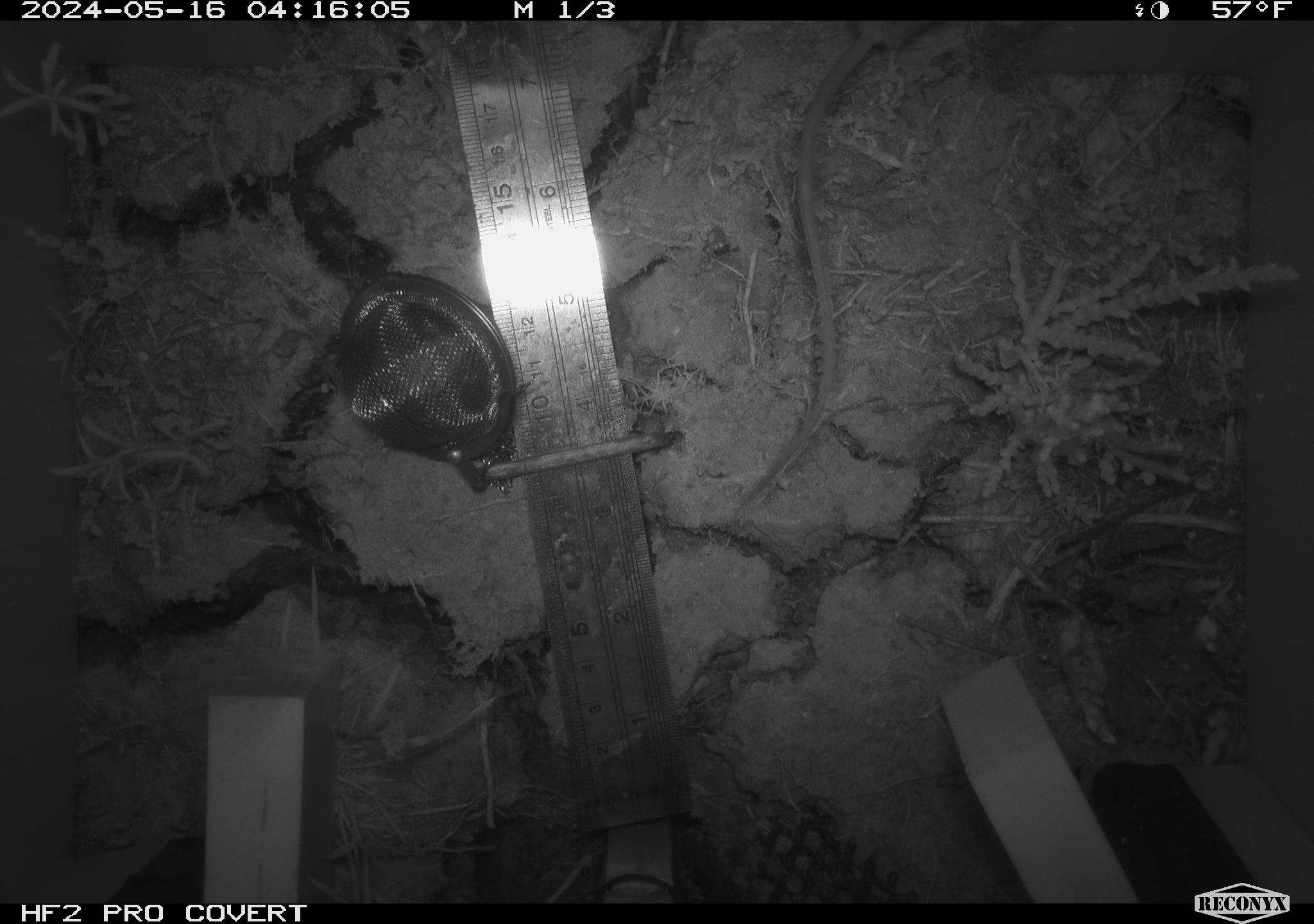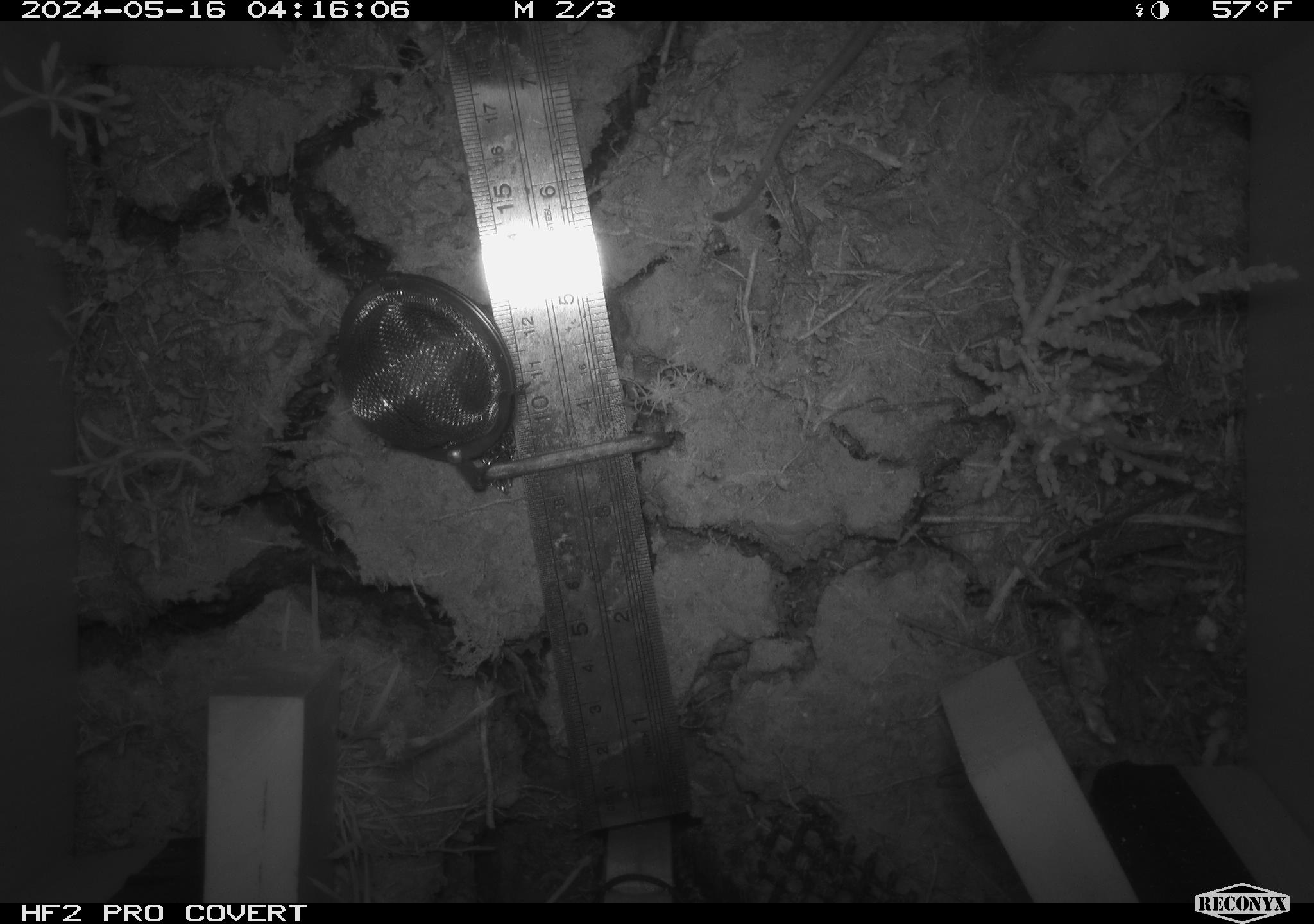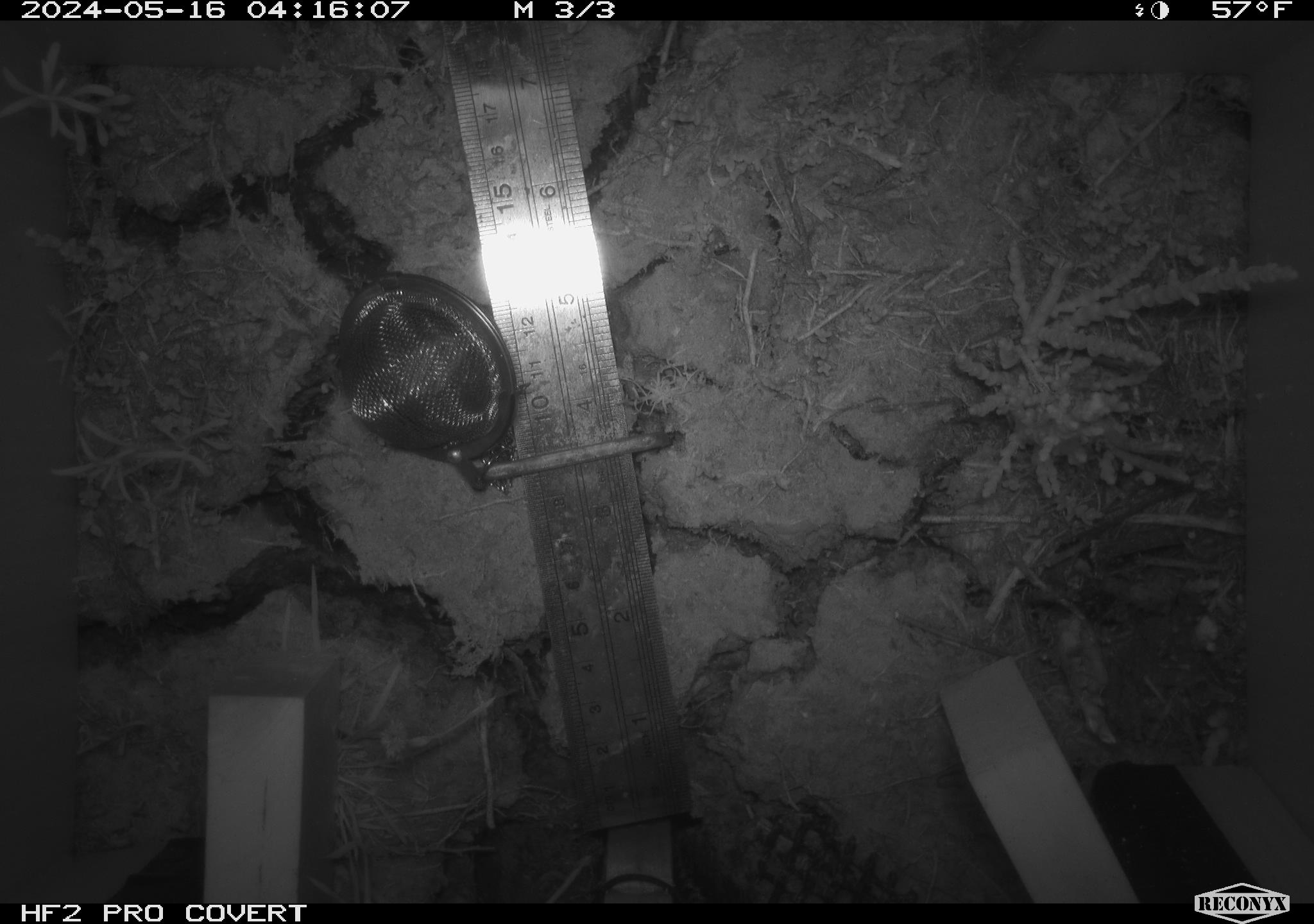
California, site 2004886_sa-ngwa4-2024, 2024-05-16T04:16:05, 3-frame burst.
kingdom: Animalia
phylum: Chordata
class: Mammalia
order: Rodentia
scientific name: Rodentia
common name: mouse species